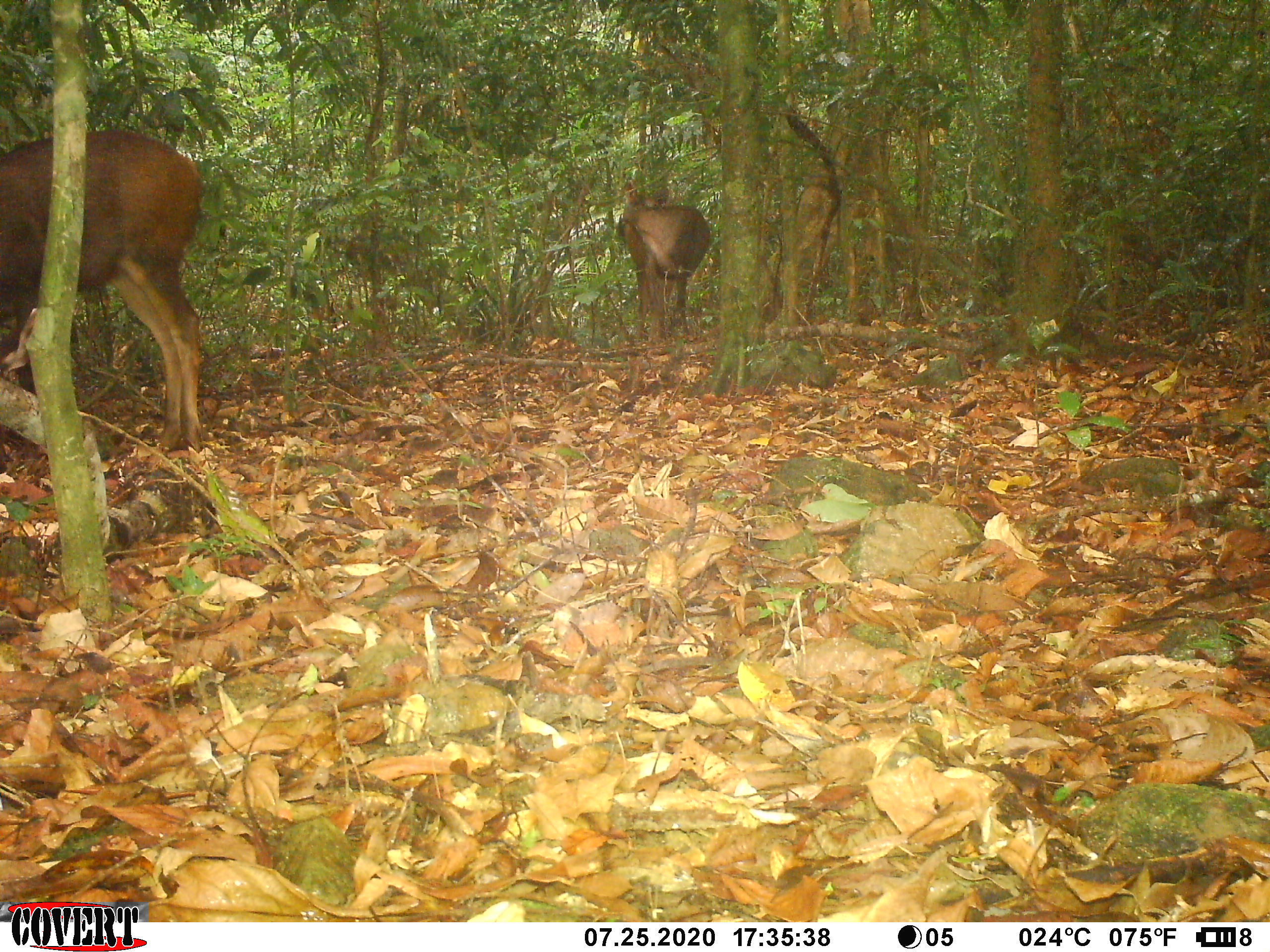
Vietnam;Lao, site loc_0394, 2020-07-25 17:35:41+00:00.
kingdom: Animalia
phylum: Chordata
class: Mammalia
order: Artiodactyla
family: Cervidae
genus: Rusa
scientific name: Rusa unicolor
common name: sambar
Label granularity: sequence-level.